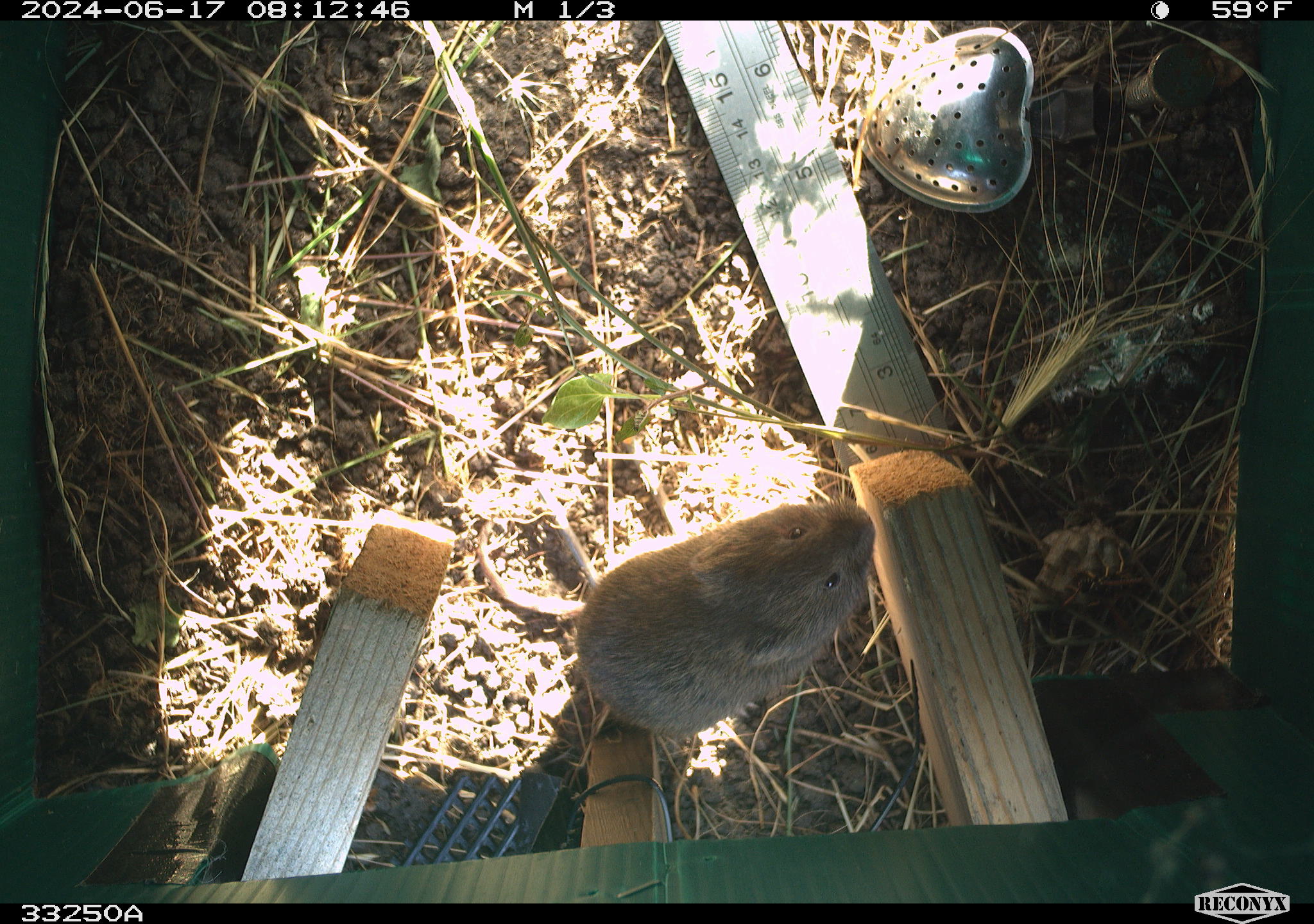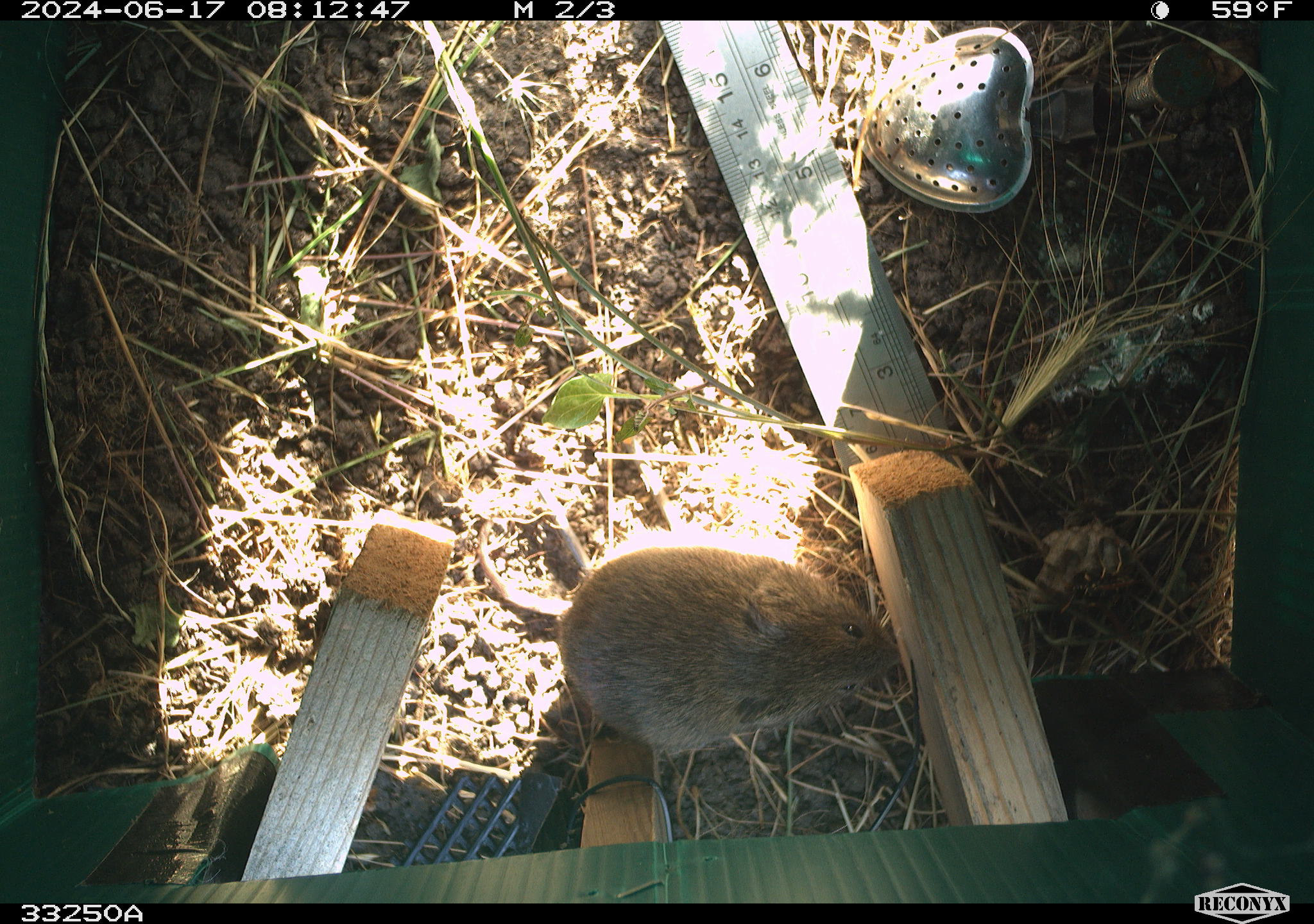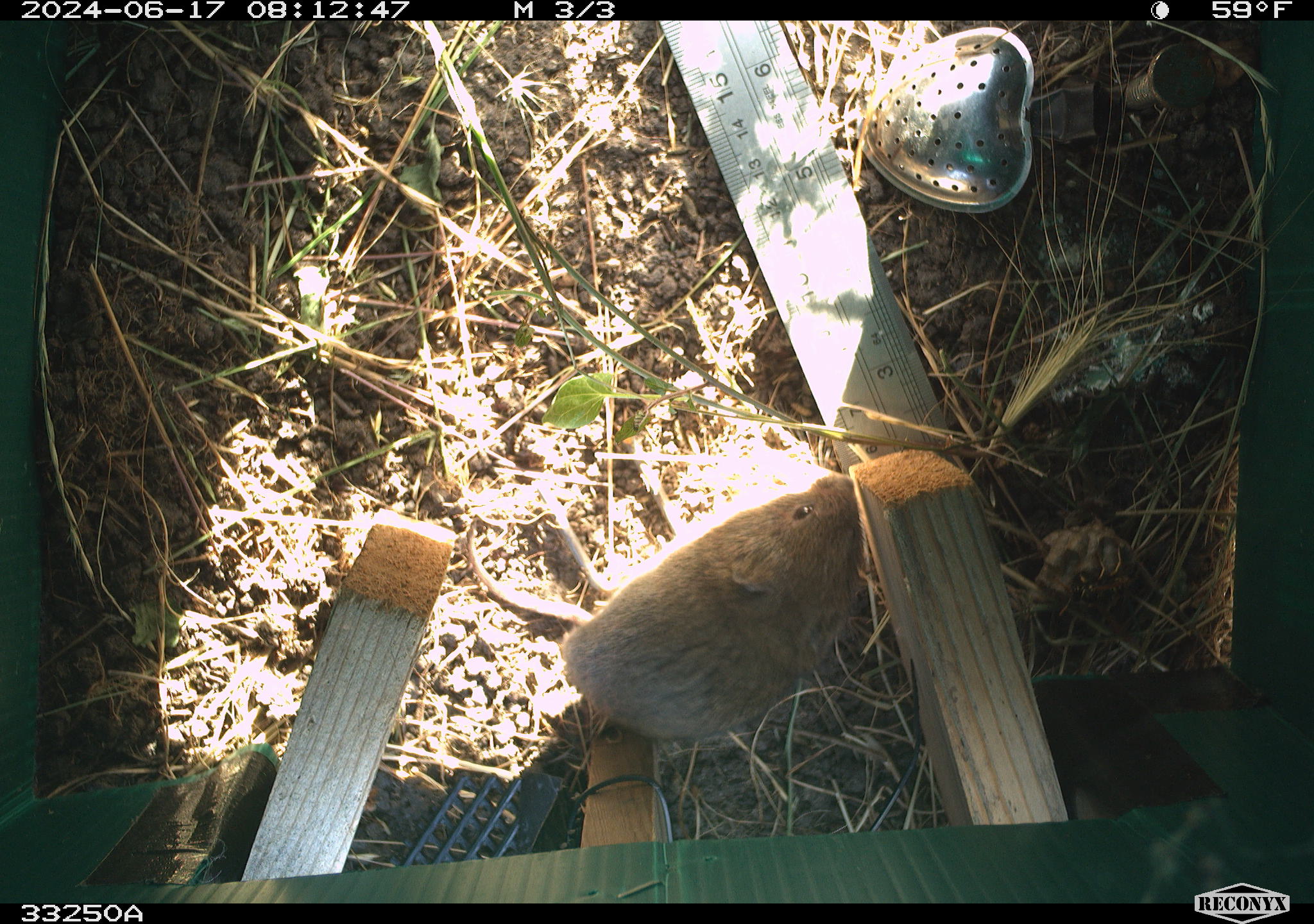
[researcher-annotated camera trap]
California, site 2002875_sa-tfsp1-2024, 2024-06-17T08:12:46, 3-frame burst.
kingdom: Animalia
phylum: Chordata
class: Mammalia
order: Rodentia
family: Cricetidae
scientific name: Arvicolinae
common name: voles, lemmings, and muskrats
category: arvicolinae subfamily